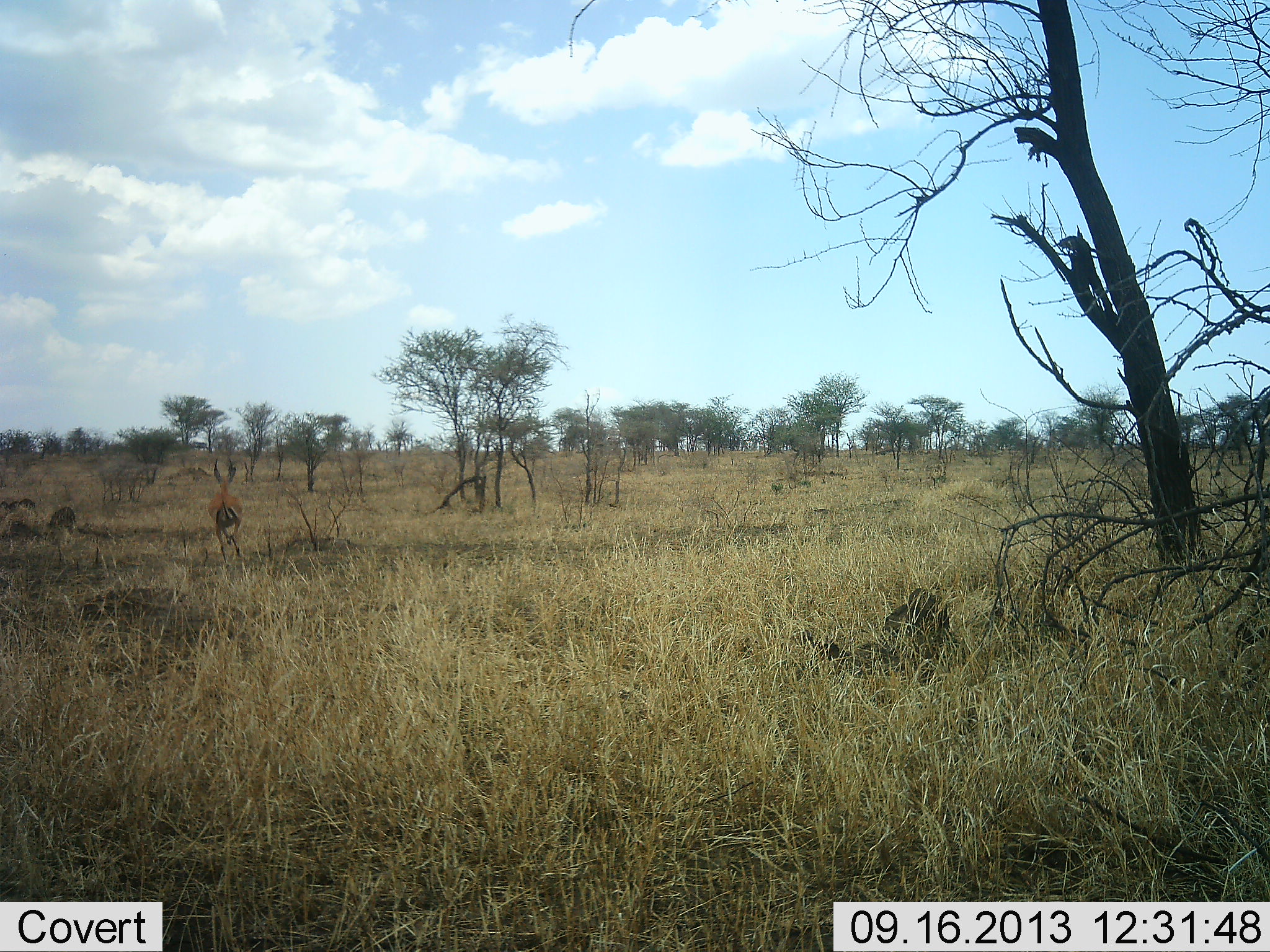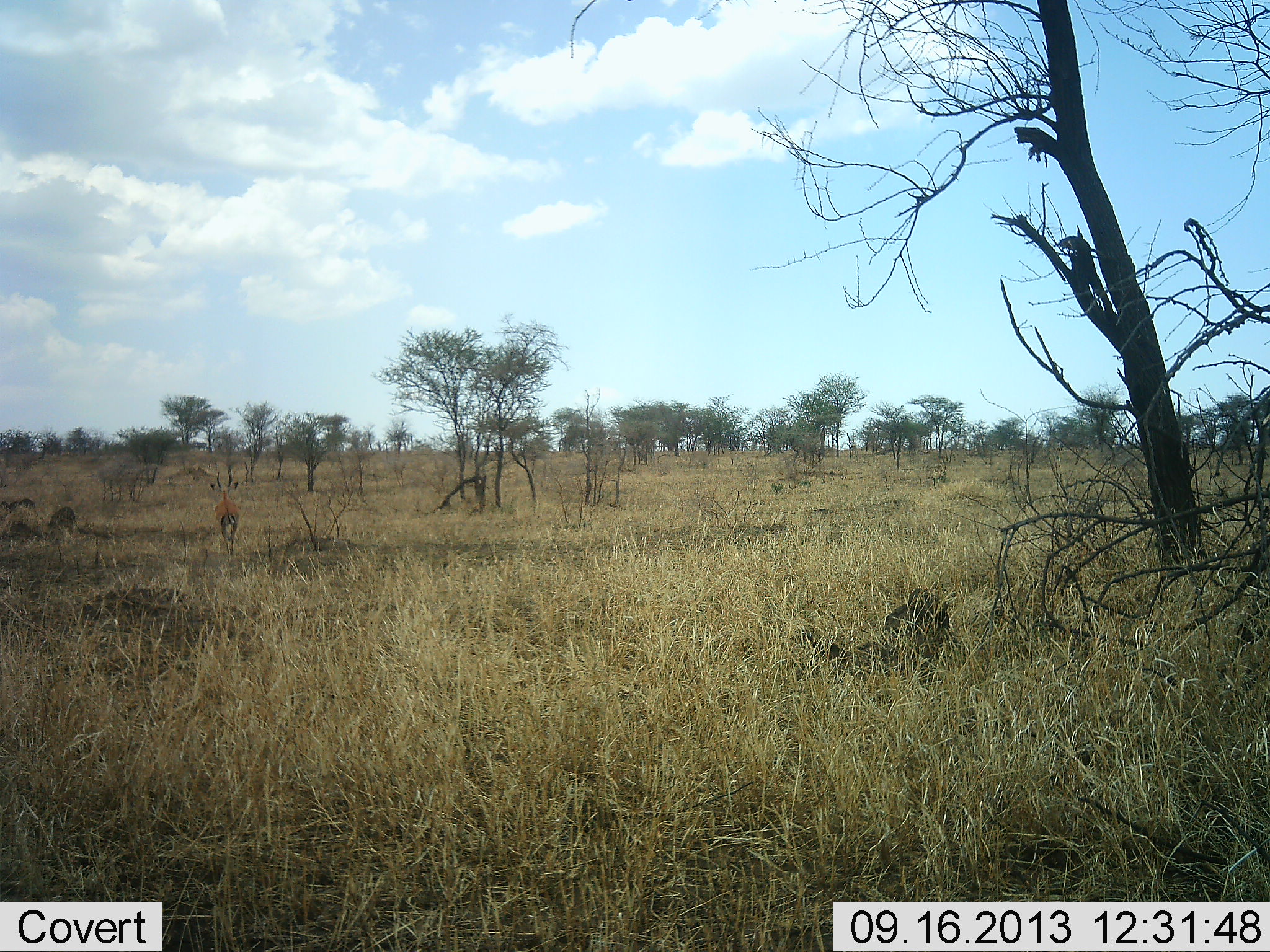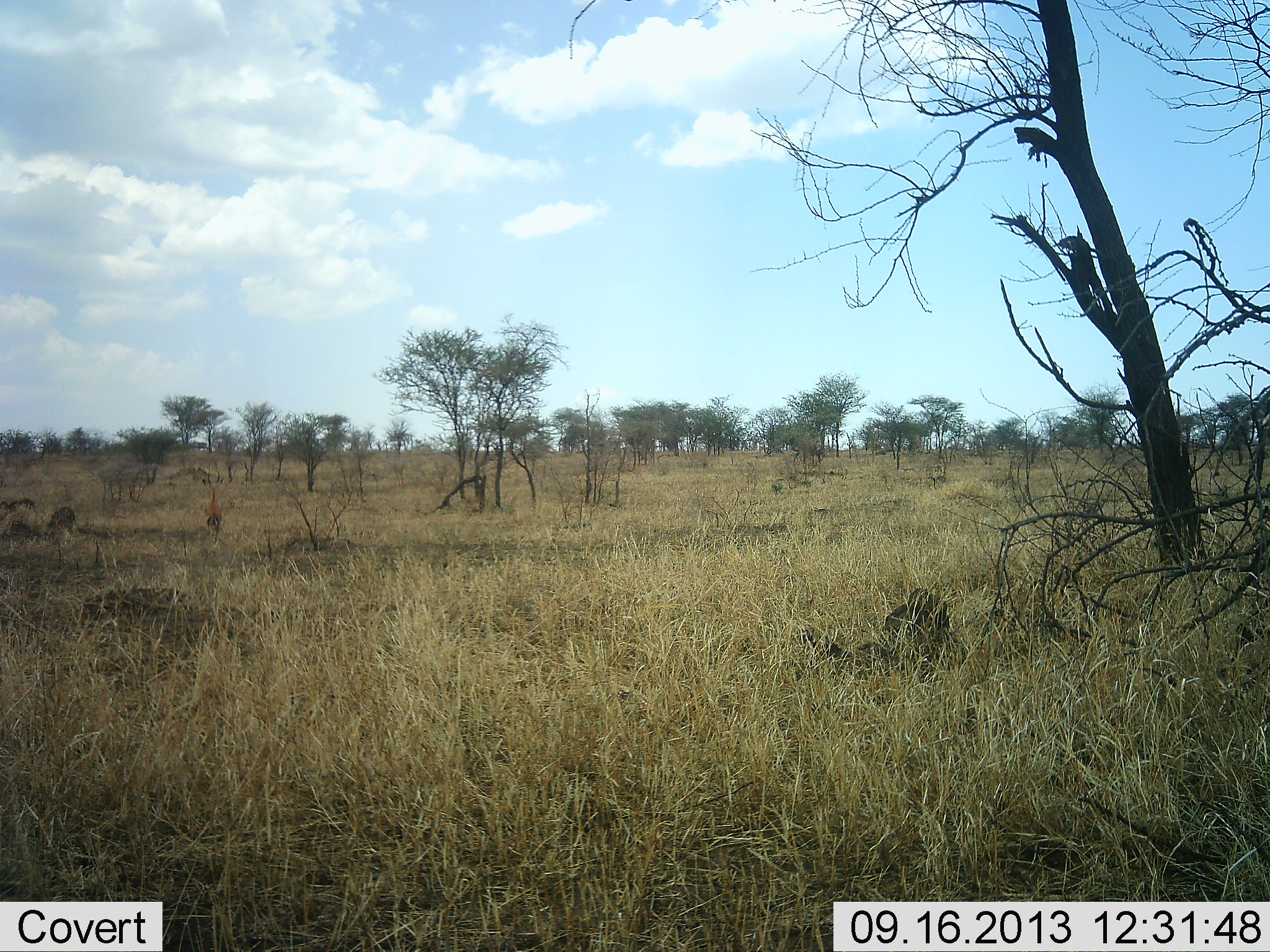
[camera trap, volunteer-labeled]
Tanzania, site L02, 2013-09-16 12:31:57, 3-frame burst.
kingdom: Animalia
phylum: Chordata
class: Mammalia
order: Artiodactyla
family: Bovidae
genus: Aepyceros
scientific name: Aepyceros melampus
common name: impala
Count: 1.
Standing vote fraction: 0%.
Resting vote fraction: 0%.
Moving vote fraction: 100%.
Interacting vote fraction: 0%.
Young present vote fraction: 0%.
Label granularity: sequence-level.